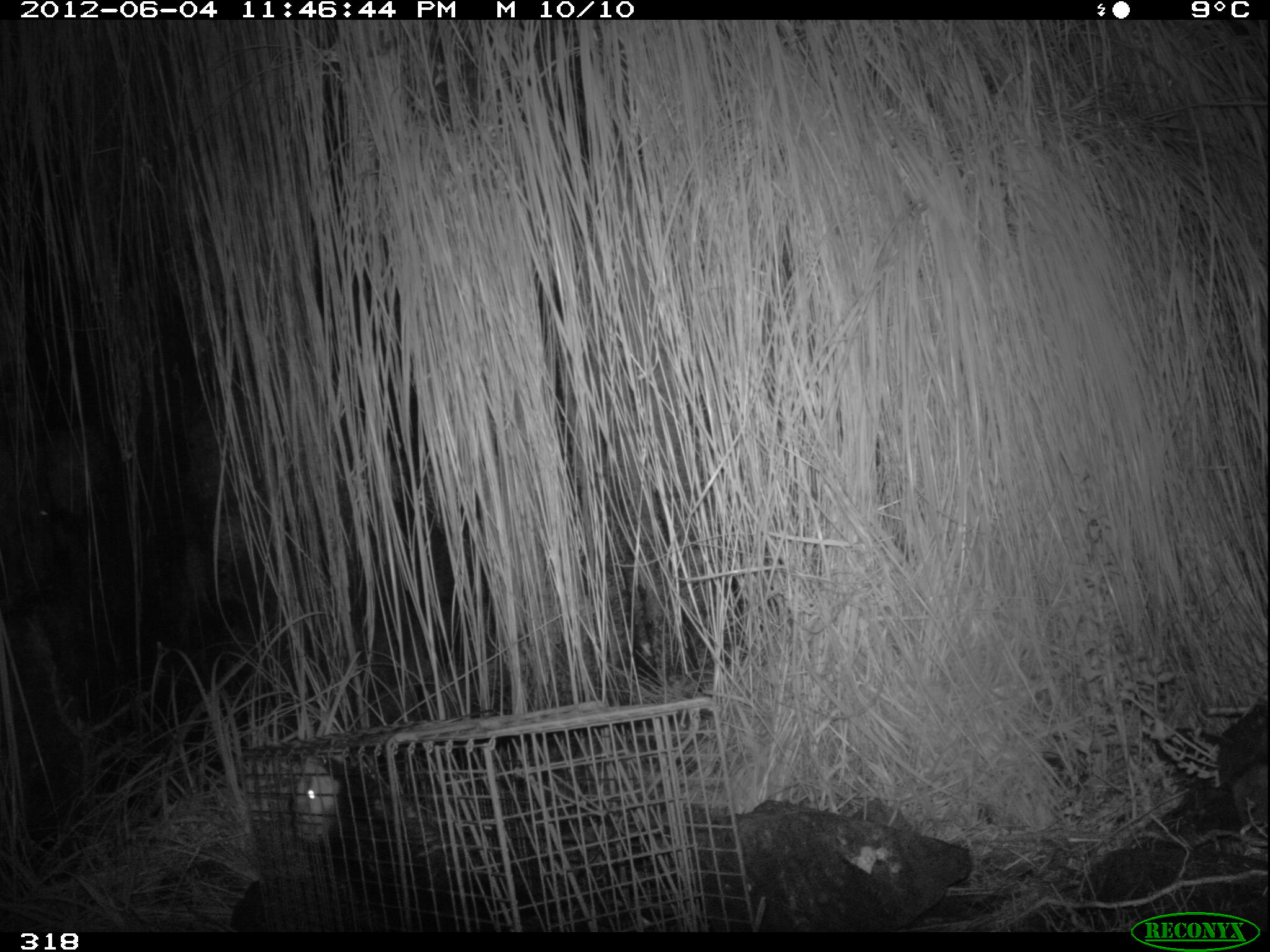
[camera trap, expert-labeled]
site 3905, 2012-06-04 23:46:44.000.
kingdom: Animalia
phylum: Chordata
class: Mammalia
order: Didelphimorphia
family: Didelphidae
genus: Didelphis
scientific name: Didelphis pernigra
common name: andean white-eared opossum